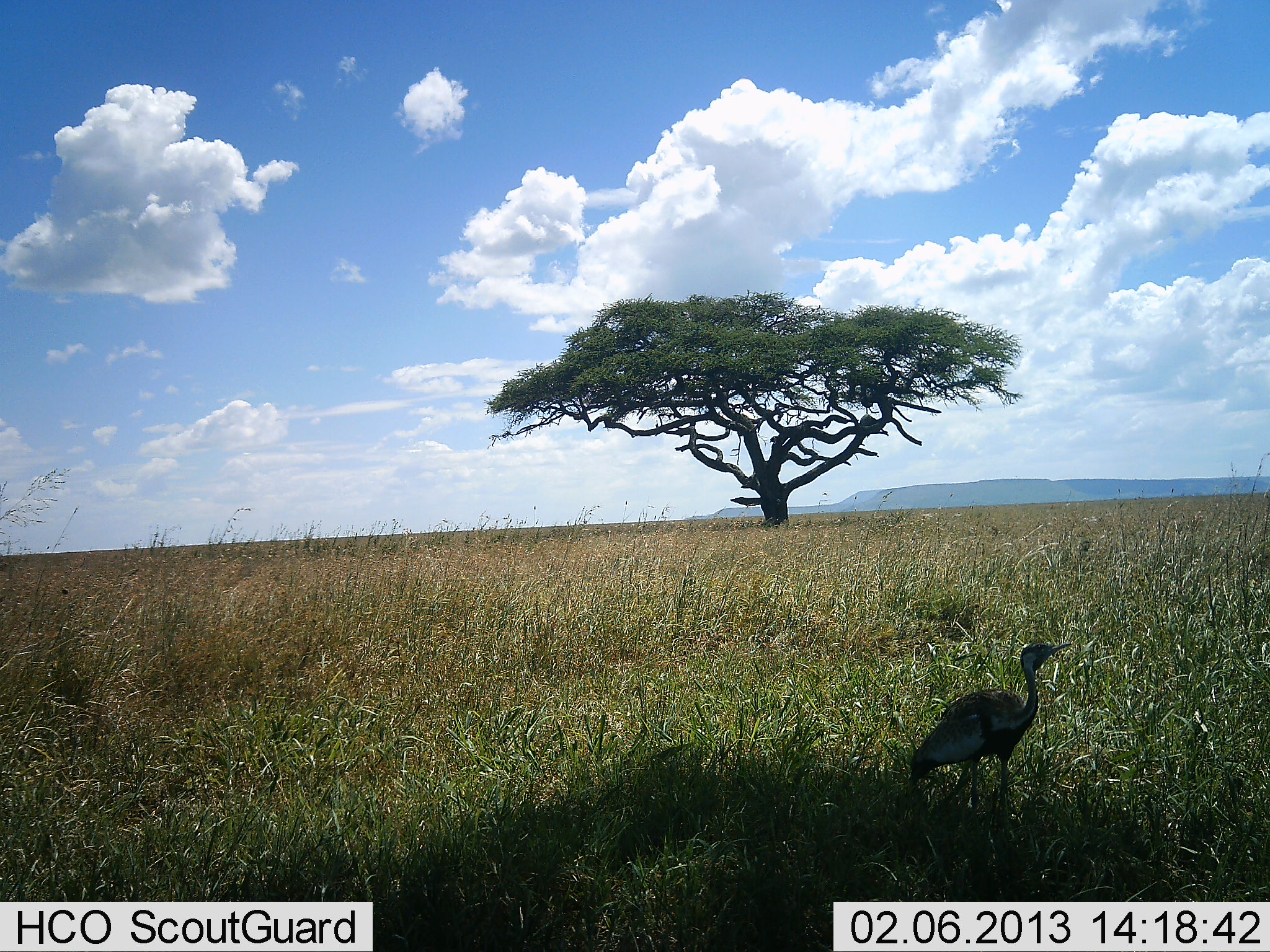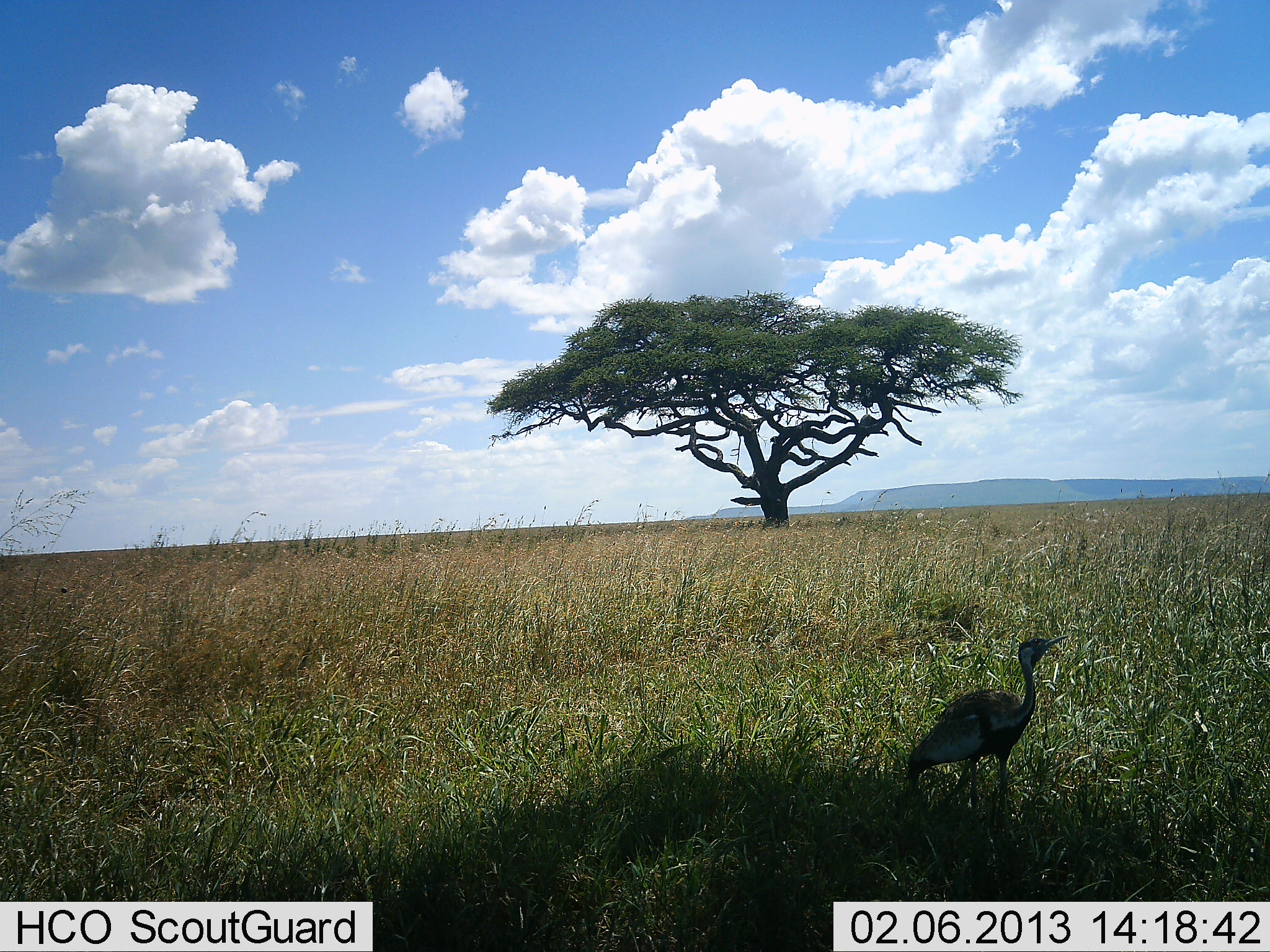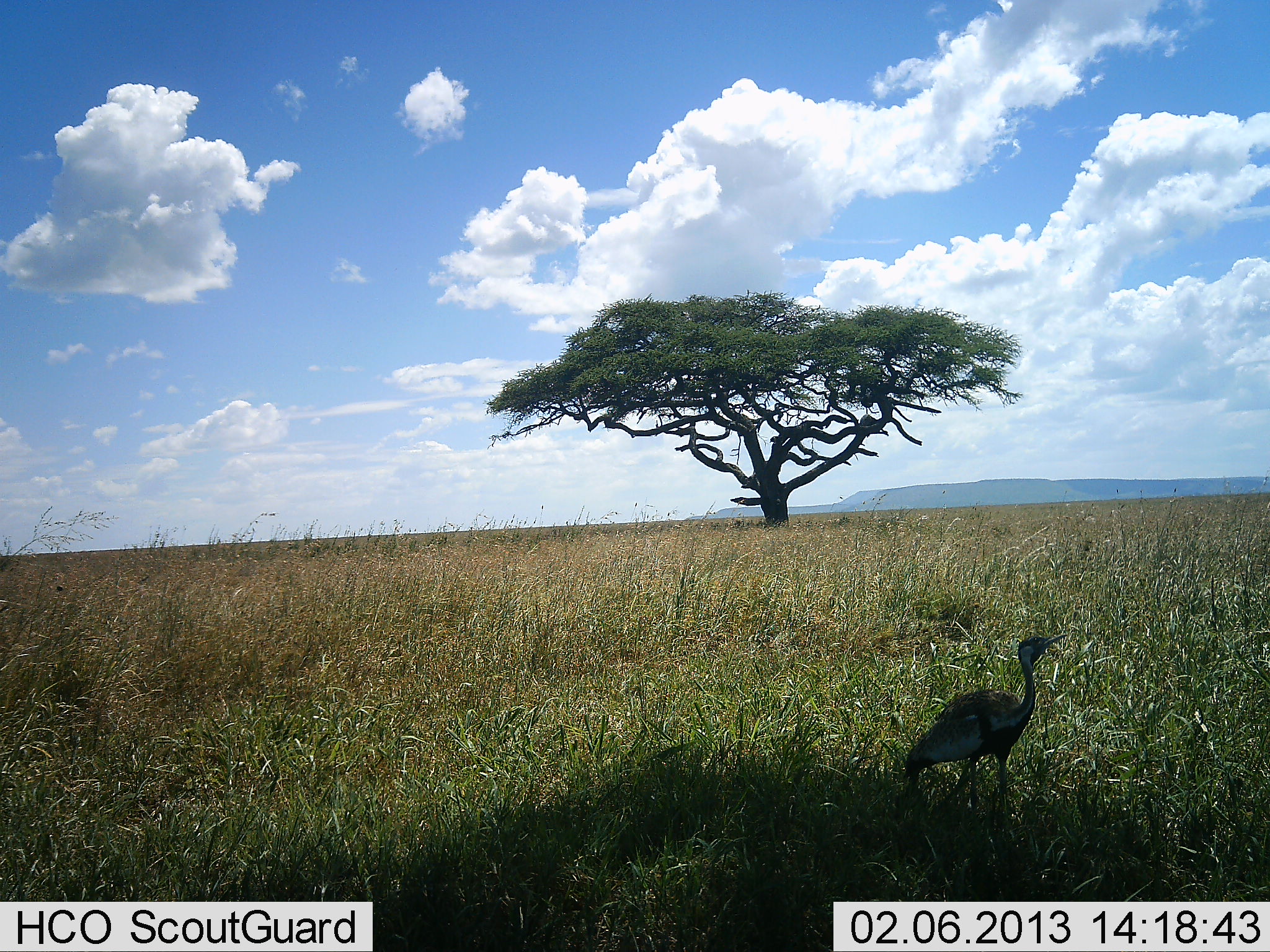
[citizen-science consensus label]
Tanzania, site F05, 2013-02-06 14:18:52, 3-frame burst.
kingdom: Animalia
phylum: Chordata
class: Aves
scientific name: Aves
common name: bird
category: otherbird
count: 1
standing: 87%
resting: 0%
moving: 13%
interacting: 0%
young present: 0%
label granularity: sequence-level